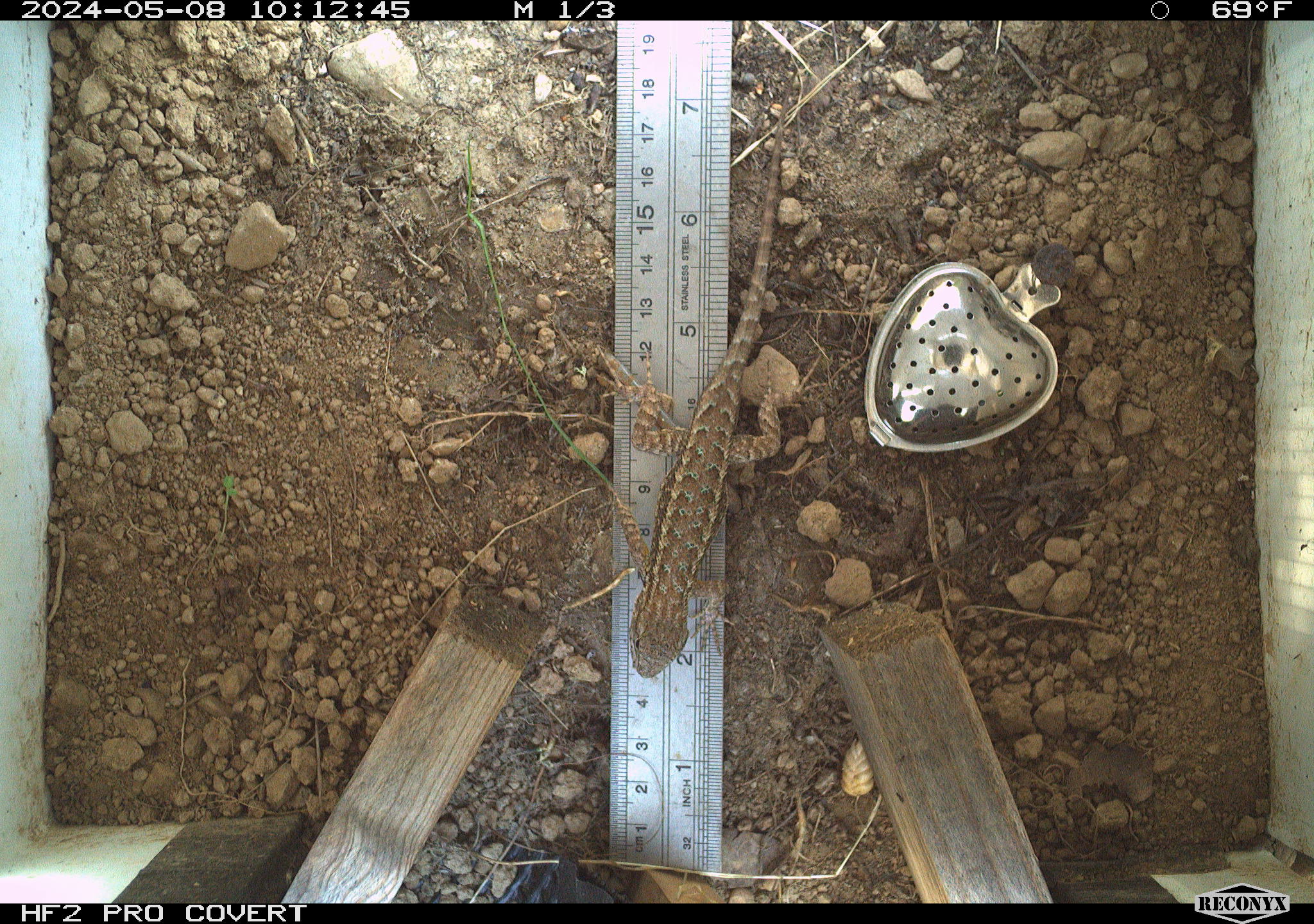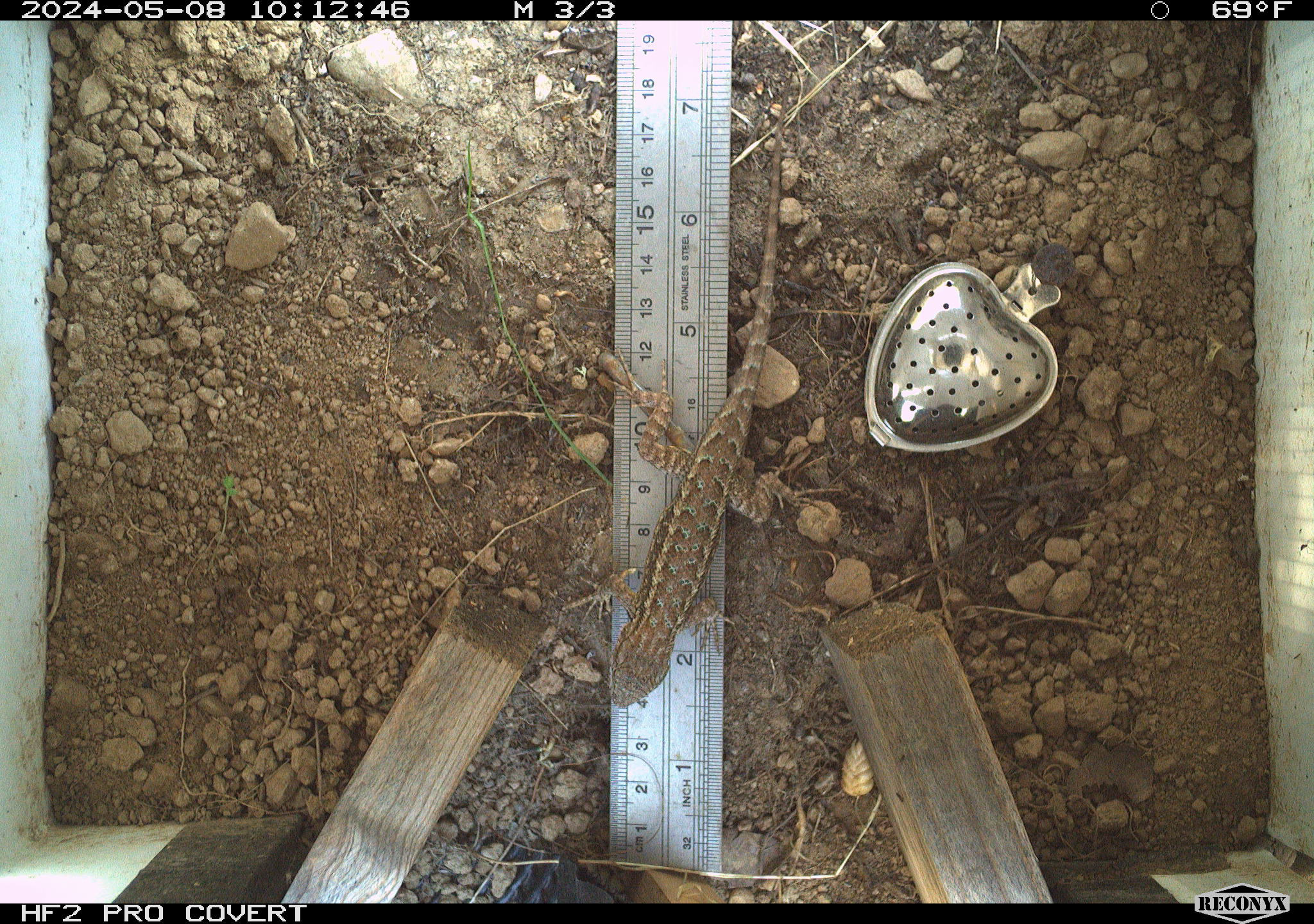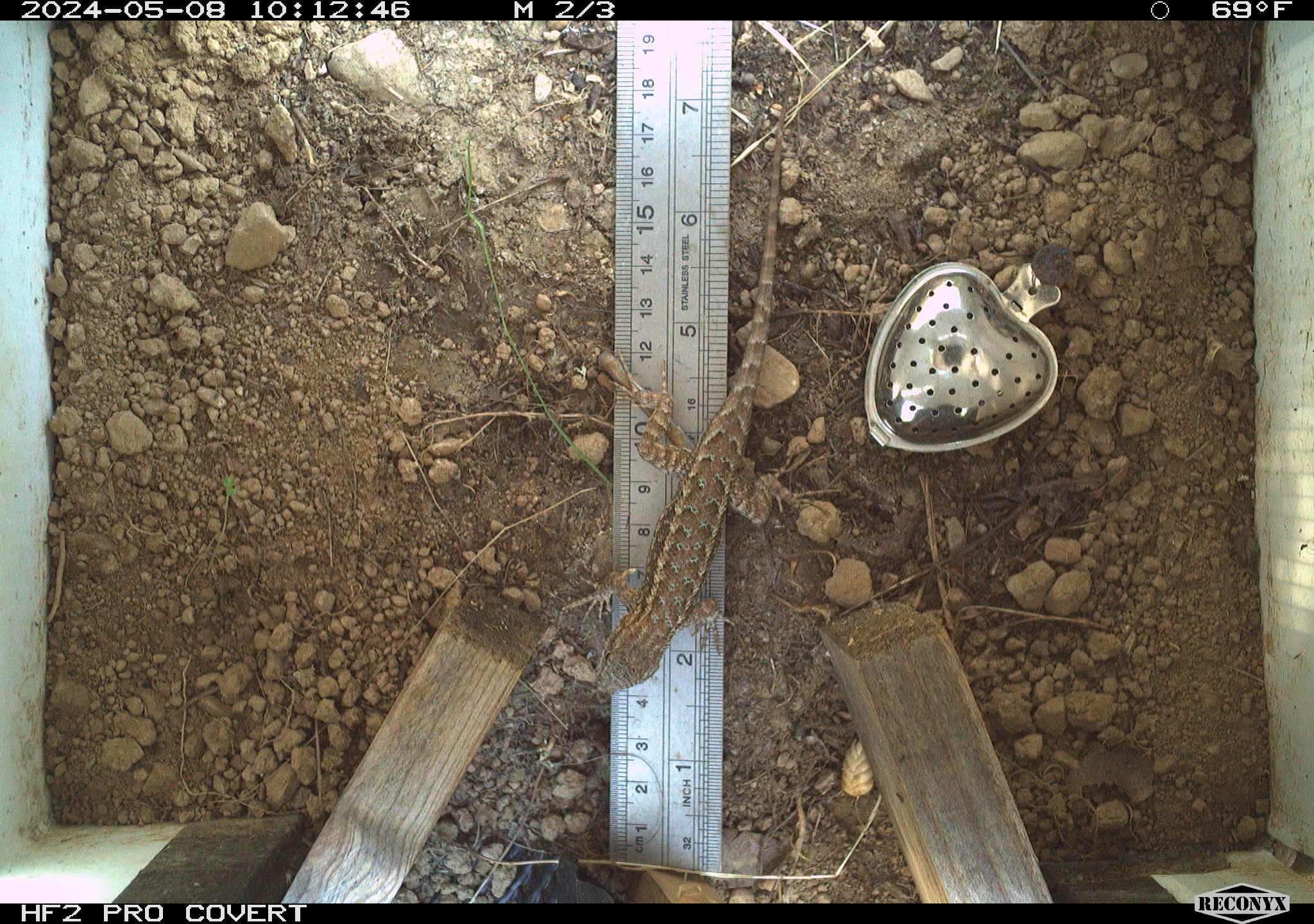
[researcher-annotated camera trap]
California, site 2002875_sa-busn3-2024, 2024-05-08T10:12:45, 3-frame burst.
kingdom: Animalia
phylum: Chordata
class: Reptilia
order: Squamata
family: Phrynosomatidae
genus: Sceloporus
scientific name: Sceloporus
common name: spiny lizards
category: sceloporus species